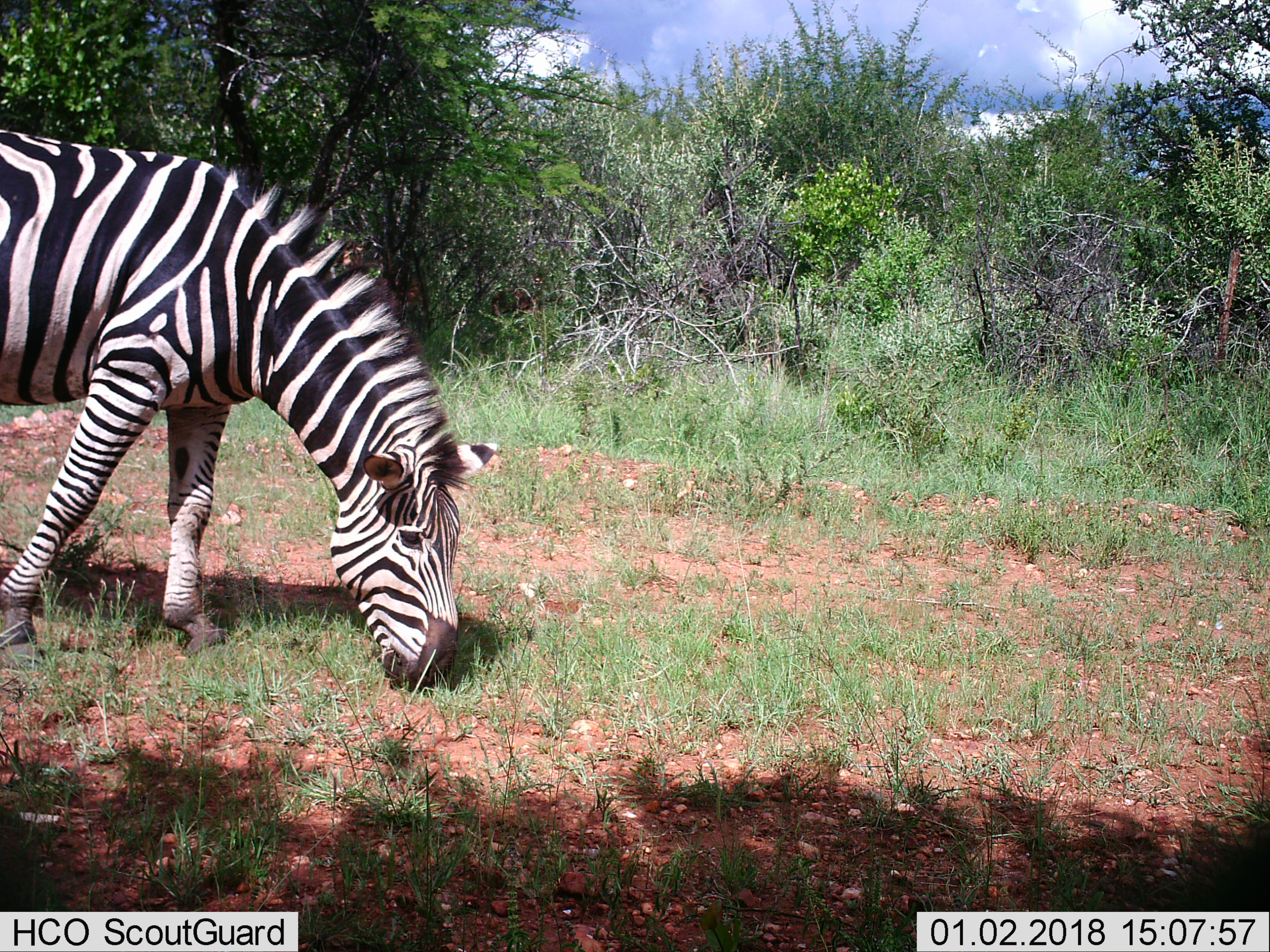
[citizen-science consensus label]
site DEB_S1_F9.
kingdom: Animalia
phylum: Chordata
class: Mammalia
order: Perissodactyla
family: Equidae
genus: Equus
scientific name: Equus quagga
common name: plains zebra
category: zebraplains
Zebraplains (plains zebra) (Equus quagga), count 1. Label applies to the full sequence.